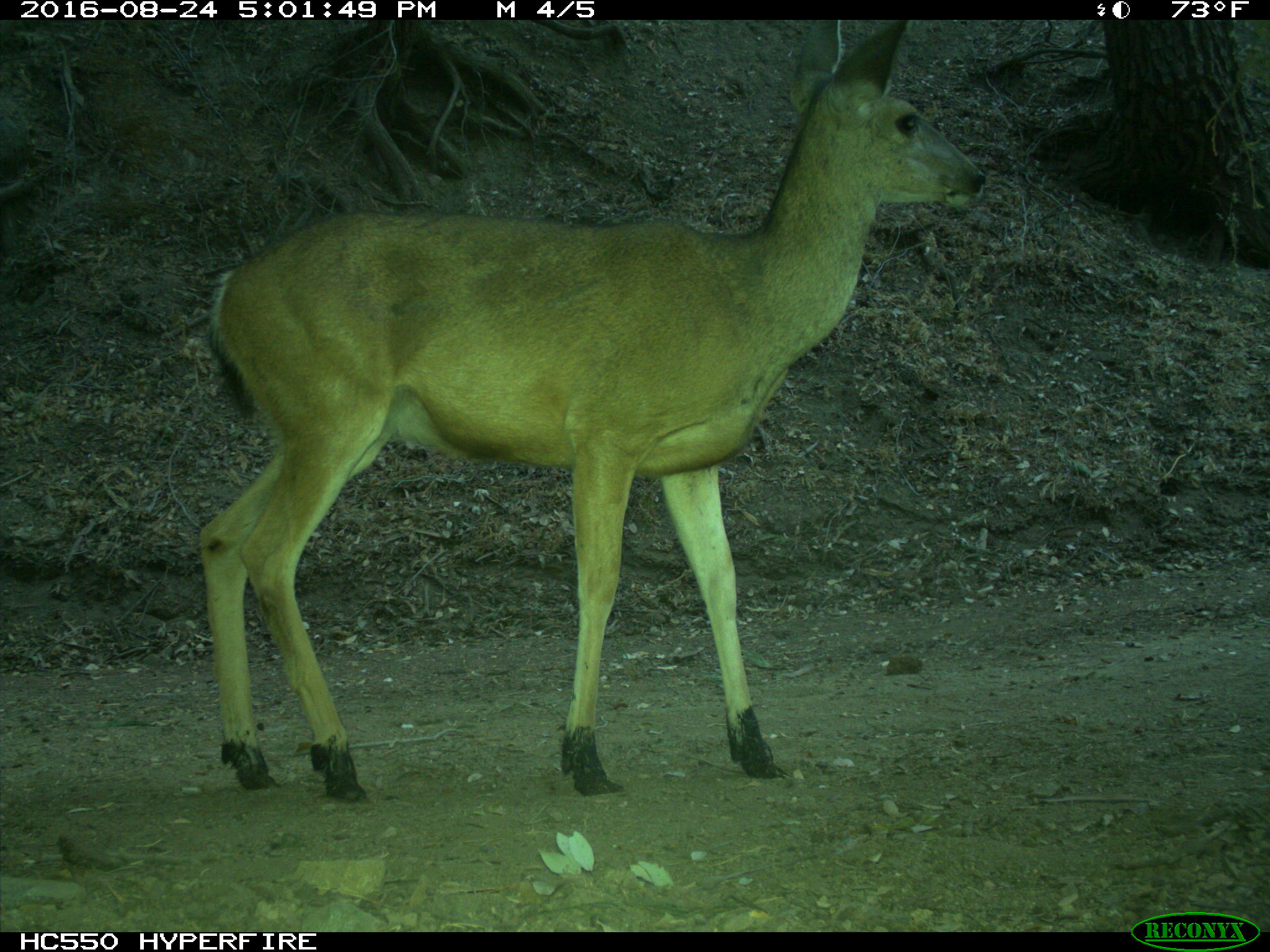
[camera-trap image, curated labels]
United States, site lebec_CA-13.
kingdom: Animalia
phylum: Chordata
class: Mammalia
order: Artiodactyla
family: Cervidae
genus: Odocoileus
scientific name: Odocoileus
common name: deer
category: unidentified deer